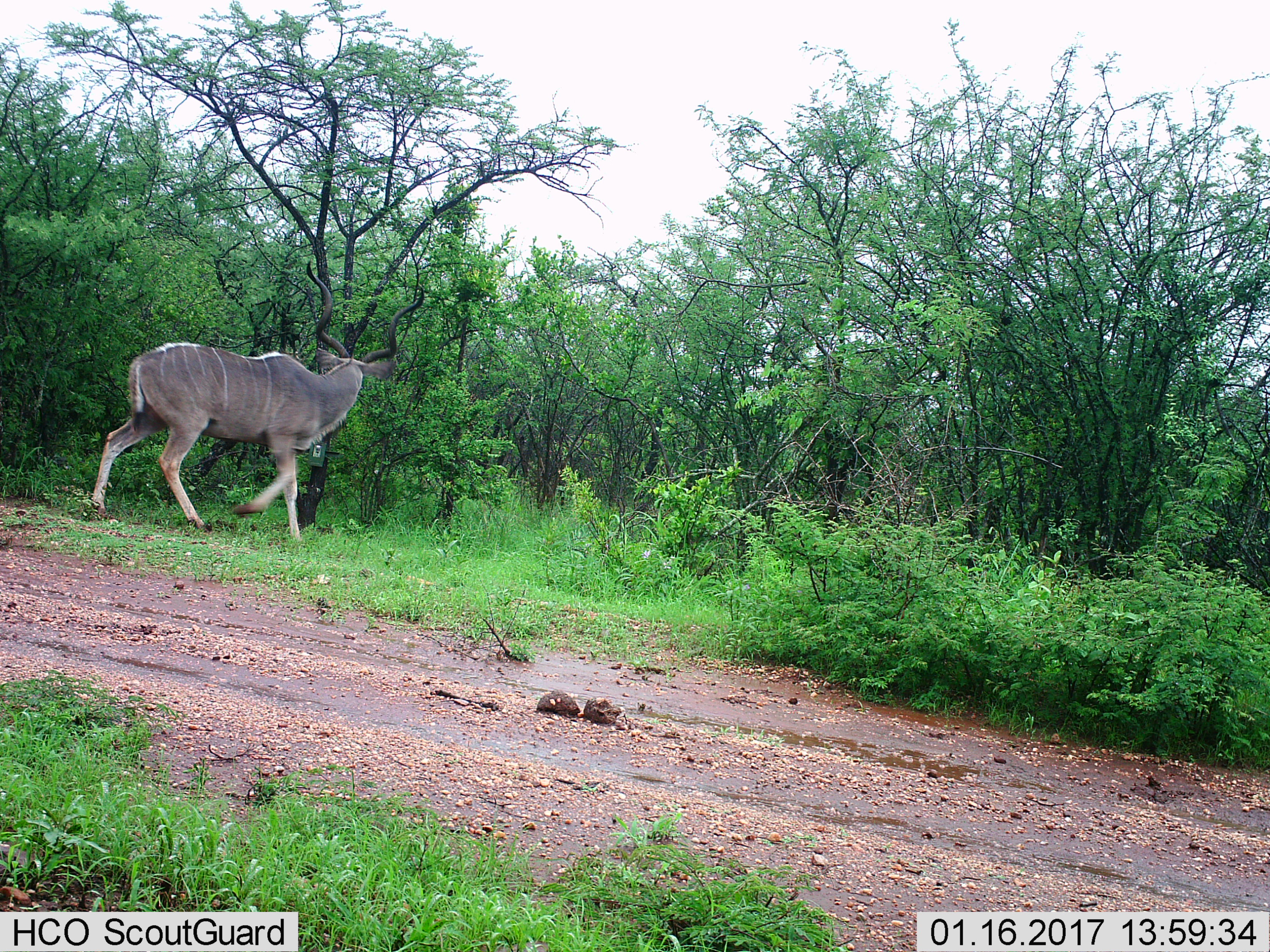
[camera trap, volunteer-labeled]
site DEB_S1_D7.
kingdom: Animalia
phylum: Chordata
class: Mammalia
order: Artiodactyla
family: Bovidae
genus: Tragelaphus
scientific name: Tragelaphus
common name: kudu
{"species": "kudu (Tragelaphus)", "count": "1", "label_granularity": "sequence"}